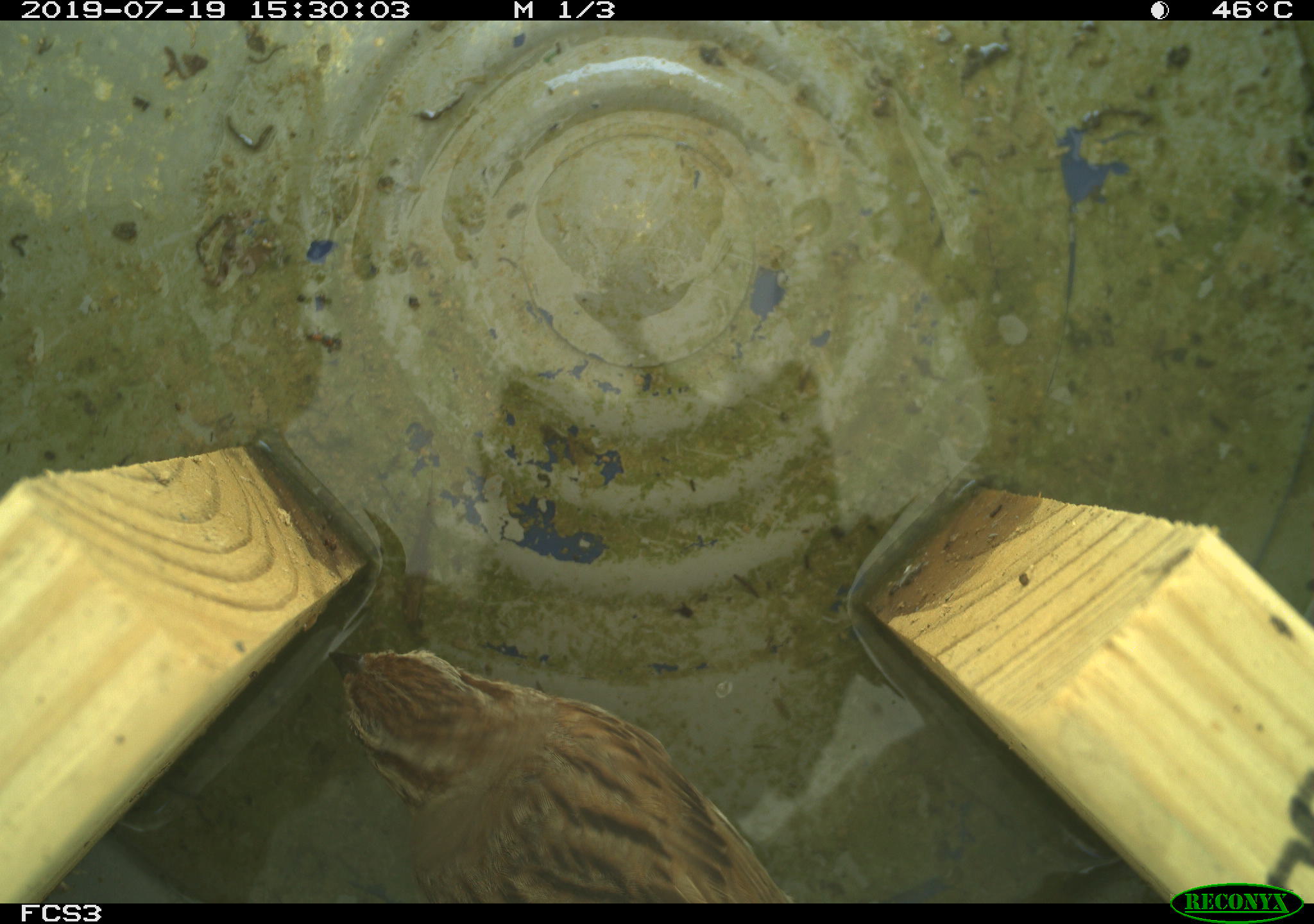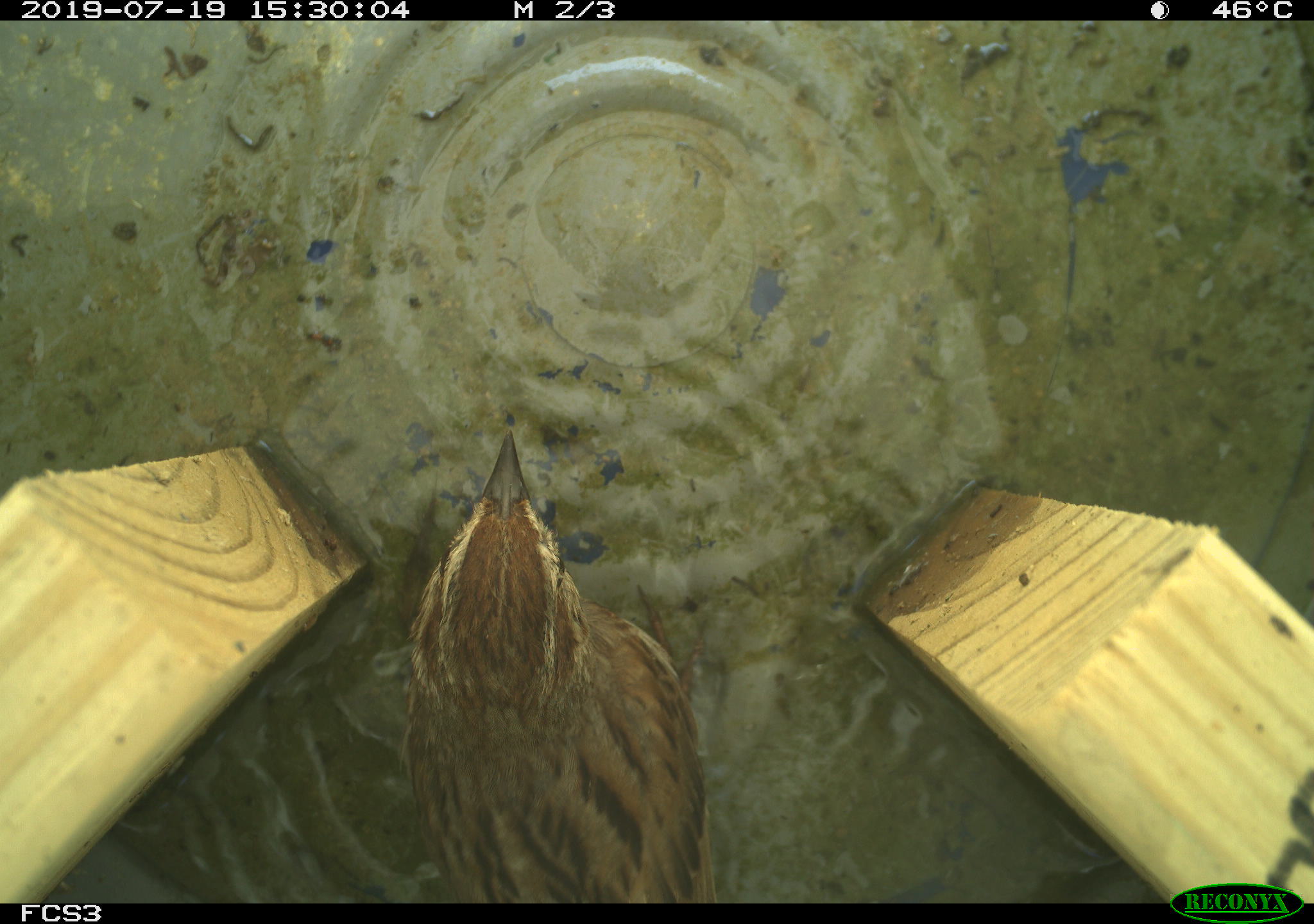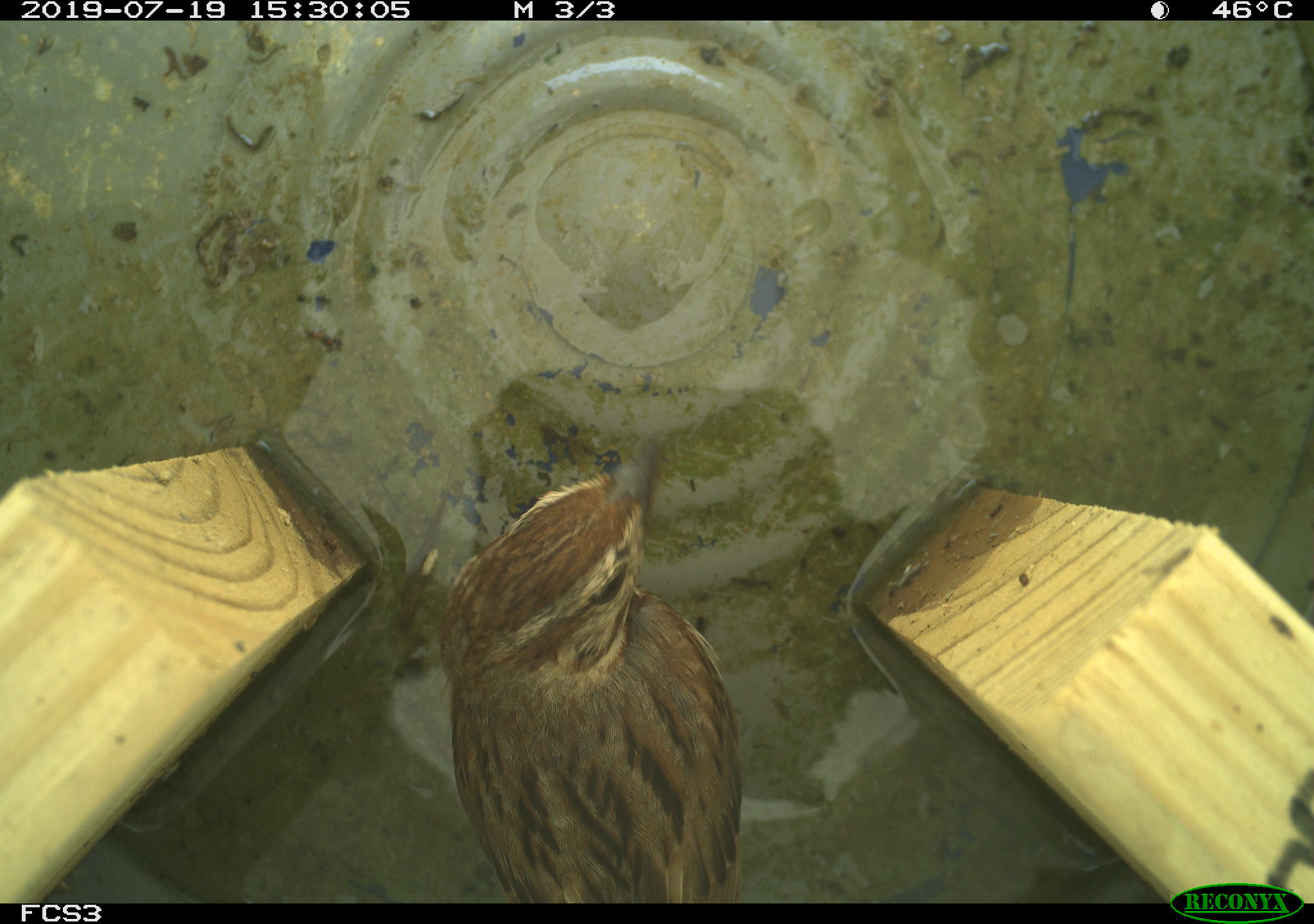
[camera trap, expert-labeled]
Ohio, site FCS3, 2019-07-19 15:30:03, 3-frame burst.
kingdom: Animalia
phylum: Chordata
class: Aves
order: Passeriformes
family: Passerellidae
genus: Melospiza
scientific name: Melospiza melodia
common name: song sparrow